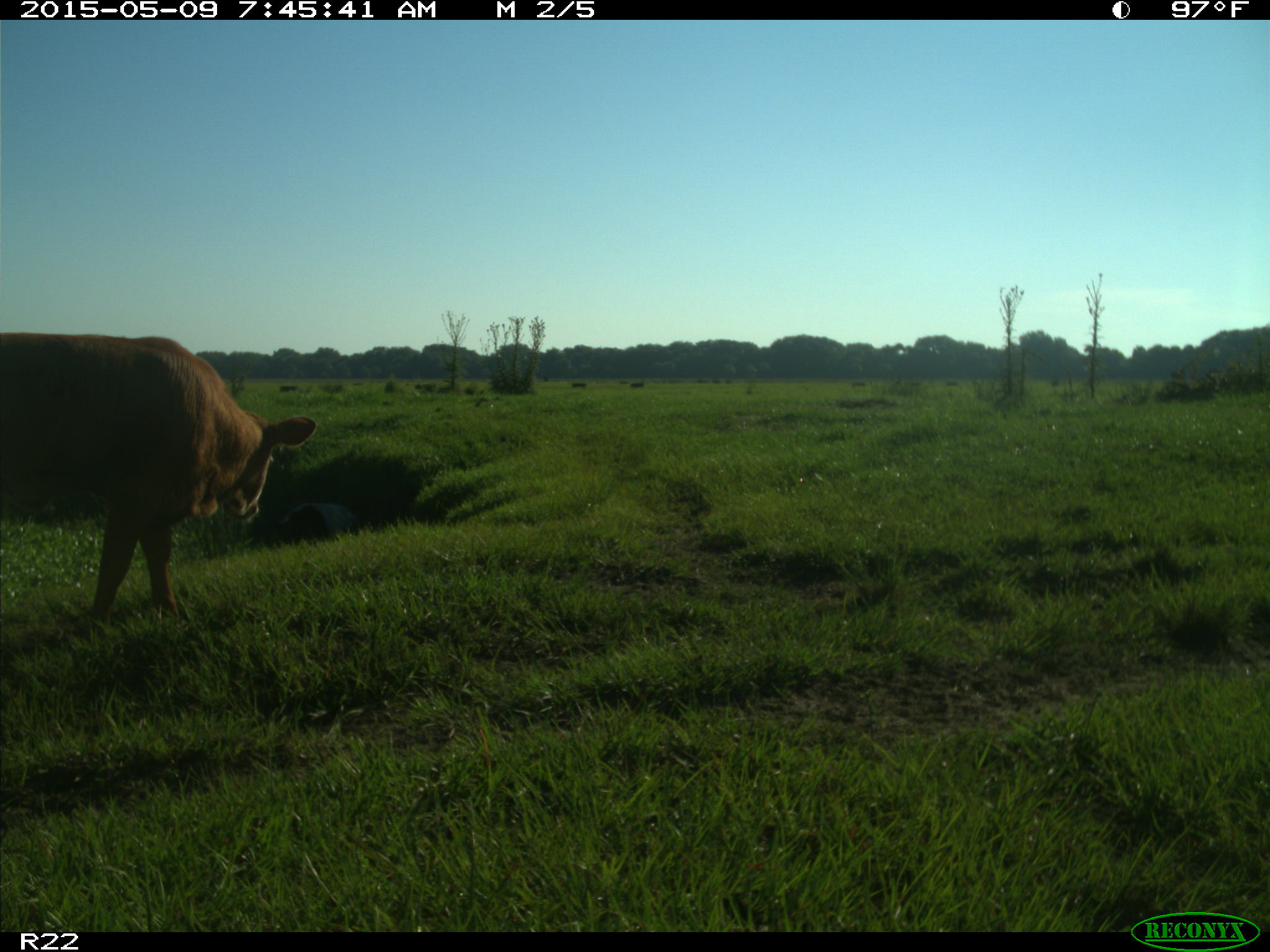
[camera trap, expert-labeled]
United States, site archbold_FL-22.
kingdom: Animalia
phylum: Chordata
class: Mammalia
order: Artiodactyla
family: Bovidae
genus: Bos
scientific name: Bos taurus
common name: domestic cow